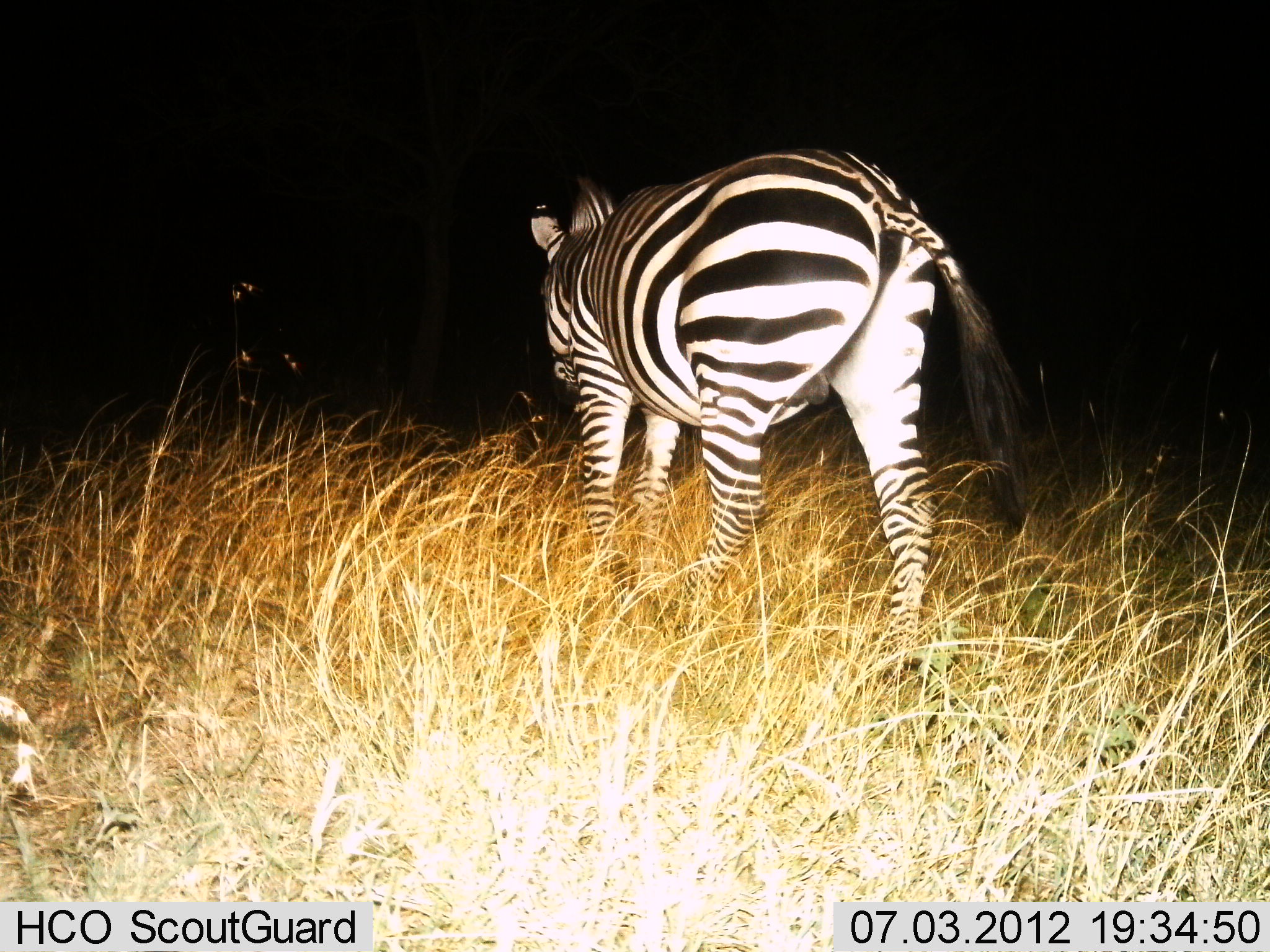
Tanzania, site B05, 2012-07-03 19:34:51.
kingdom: Animalia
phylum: Chordata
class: Mammalia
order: Perissodactyla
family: Equidae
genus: Equus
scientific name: Equus quagga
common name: plains zebra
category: zebra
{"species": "zebra (plains zebra) (Equus quagga)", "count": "1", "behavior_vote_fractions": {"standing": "10%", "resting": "0%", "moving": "90%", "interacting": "0%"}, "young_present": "0%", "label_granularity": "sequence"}